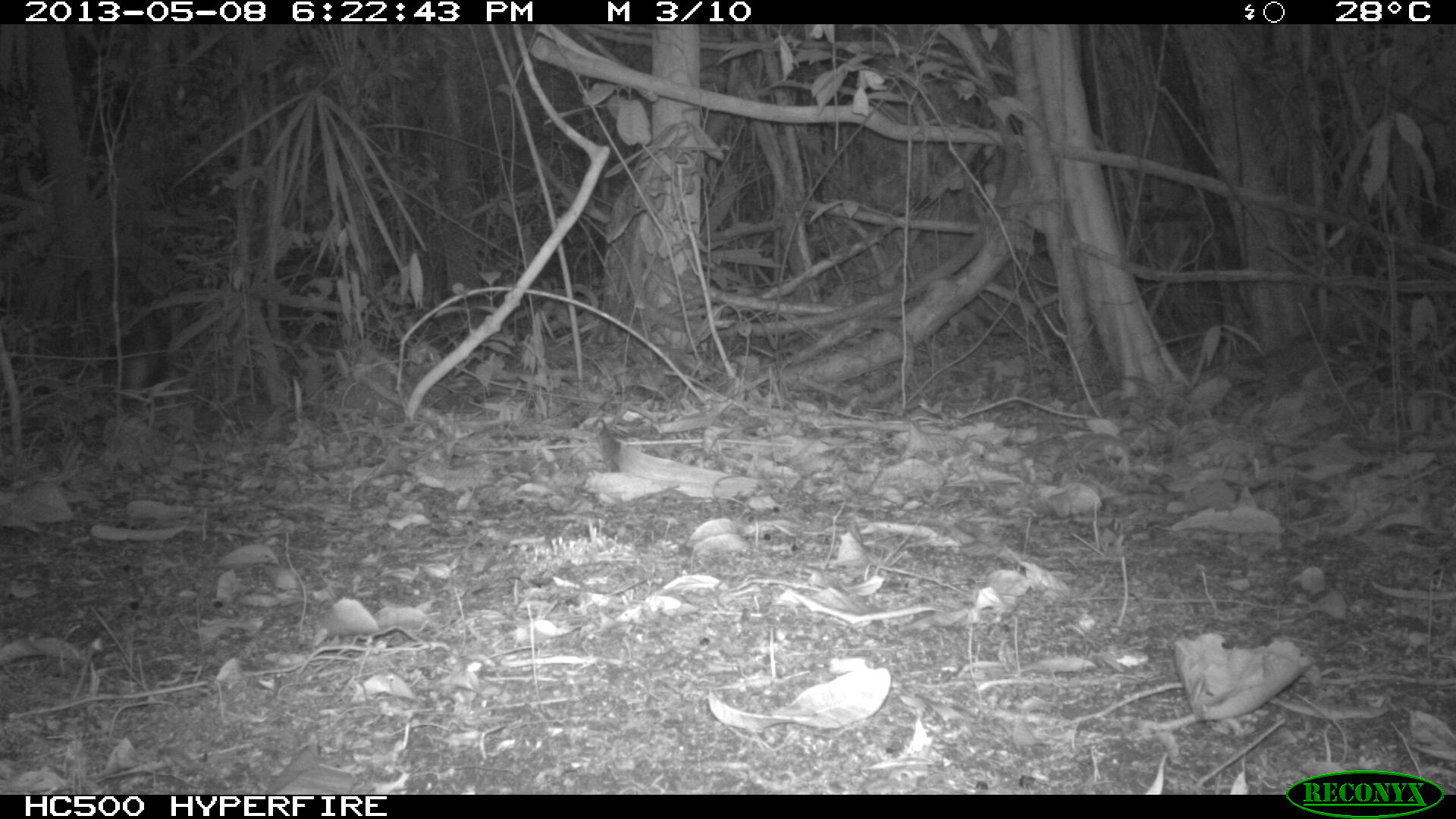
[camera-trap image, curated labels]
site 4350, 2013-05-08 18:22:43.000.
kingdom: Animalia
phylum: Chordata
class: Mammalia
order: Carnivora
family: Canidae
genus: Urocyon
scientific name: Urocyon cinereoargenteus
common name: gray fox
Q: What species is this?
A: Urocyon cinereoargenteus (gray fox).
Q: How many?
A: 1.